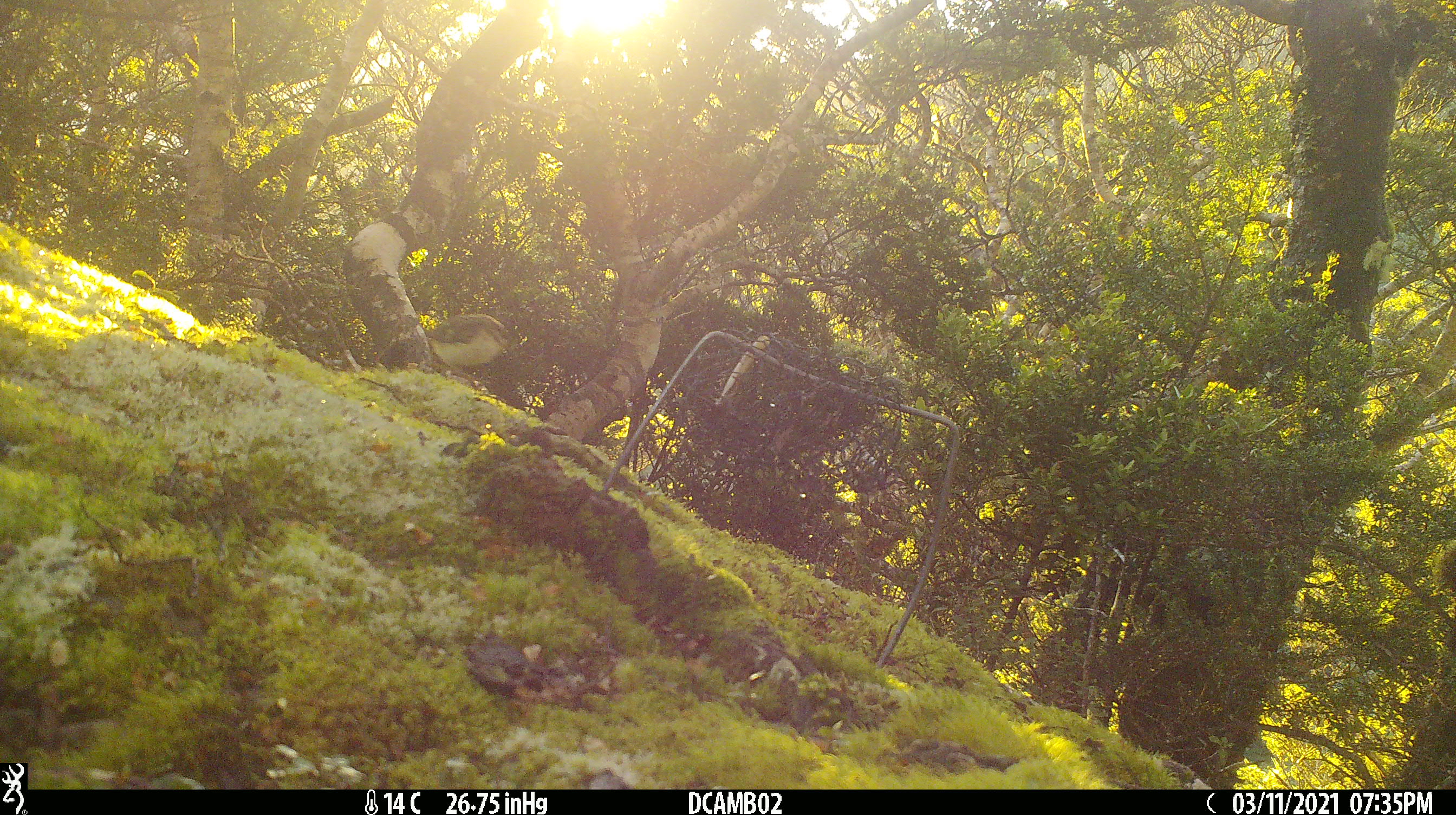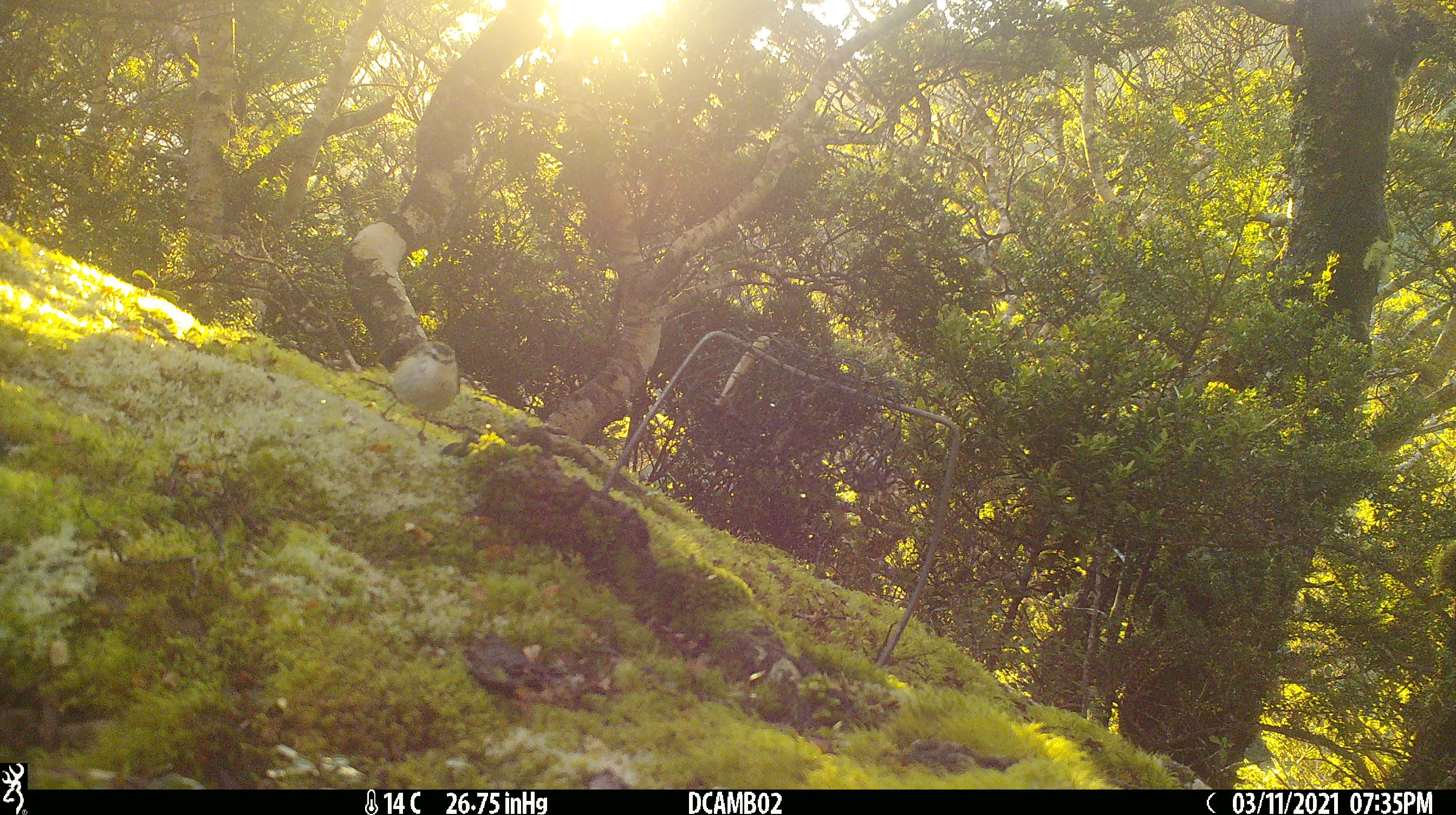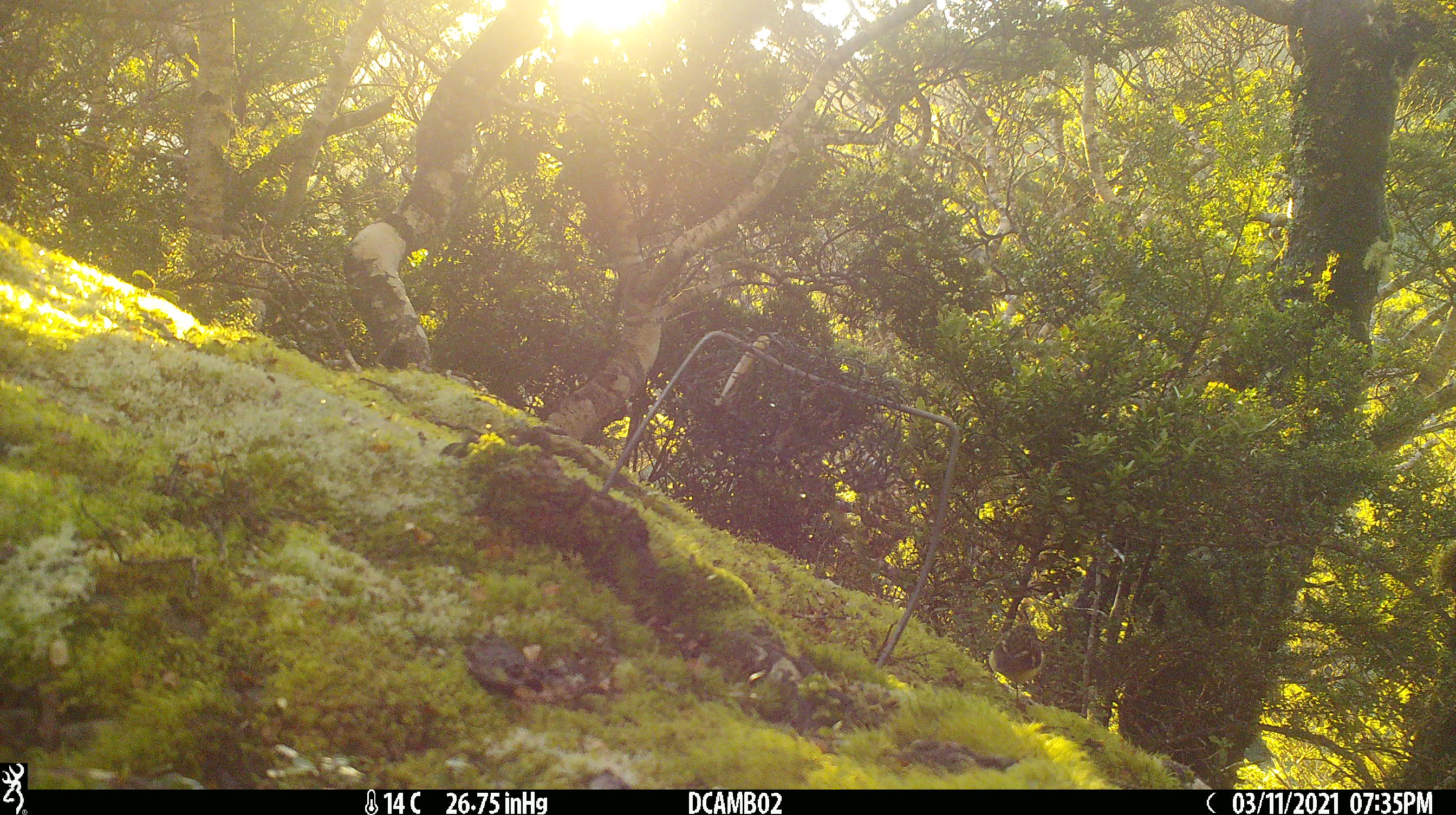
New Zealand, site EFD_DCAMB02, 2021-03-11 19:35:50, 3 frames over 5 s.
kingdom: Animalia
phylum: Chordata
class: Aves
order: Passeriformes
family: Acanthisittidae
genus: Acanthisitta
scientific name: Acanthisitta chloris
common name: rifleman